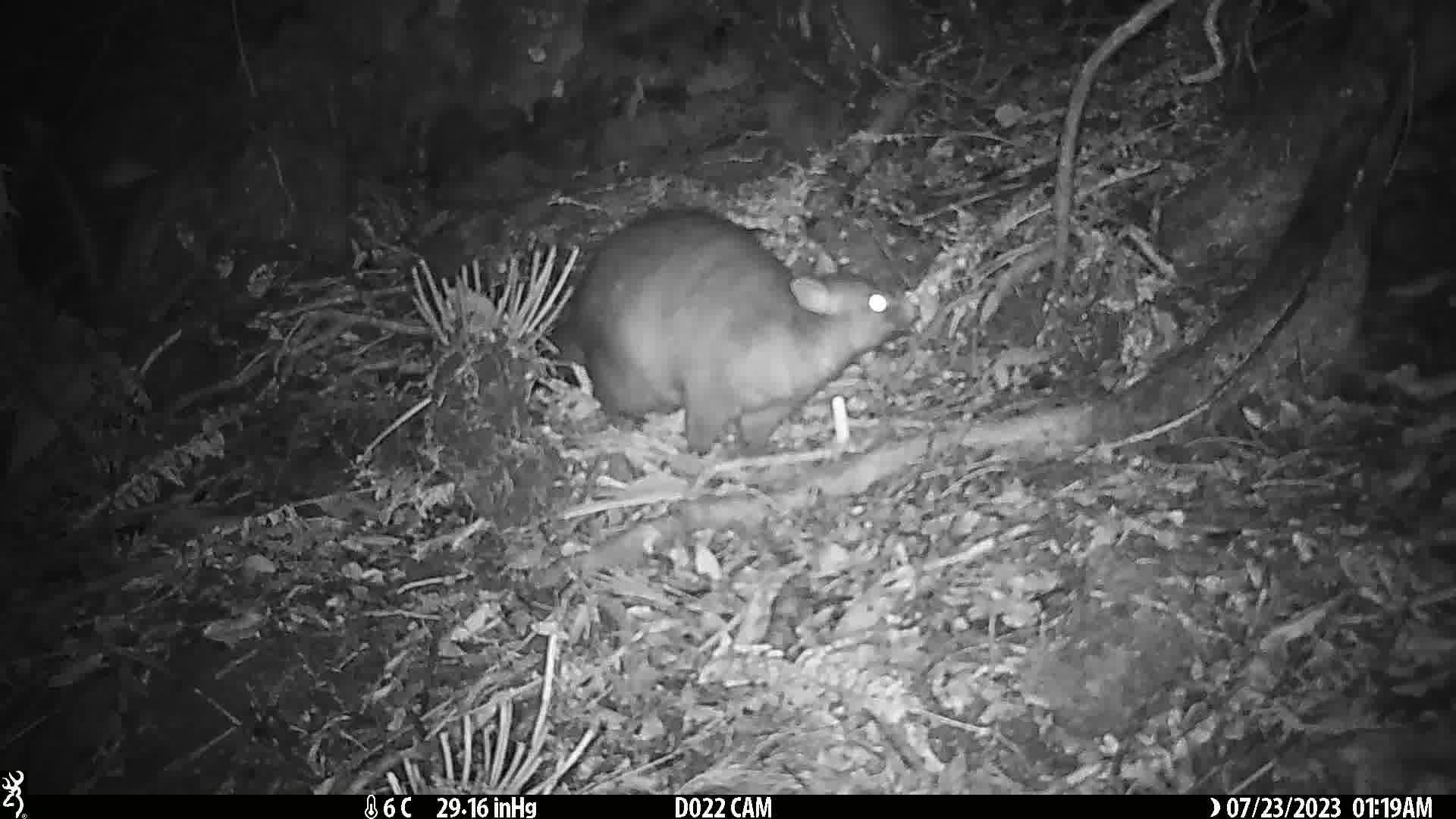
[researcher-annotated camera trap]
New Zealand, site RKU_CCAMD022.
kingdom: Animalia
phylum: Chordata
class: Mammalia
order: Diprotodontia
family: Phalangeridae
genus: Trichosurus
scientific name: Trichosurus vulpecula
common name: common brushtail possum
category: possum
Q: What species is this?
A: Possum (common brushtail possum) (Trichosurus vulpecula).